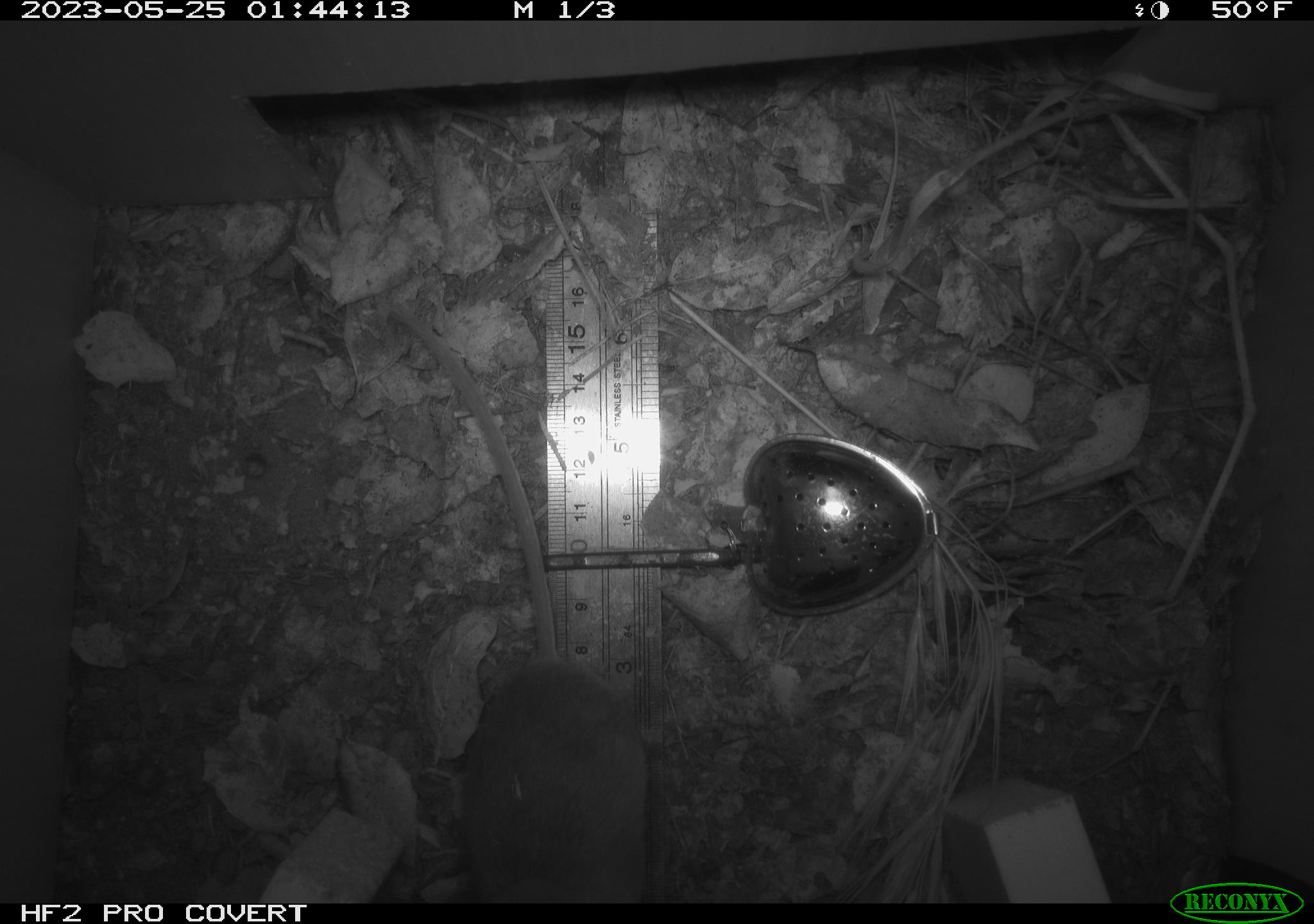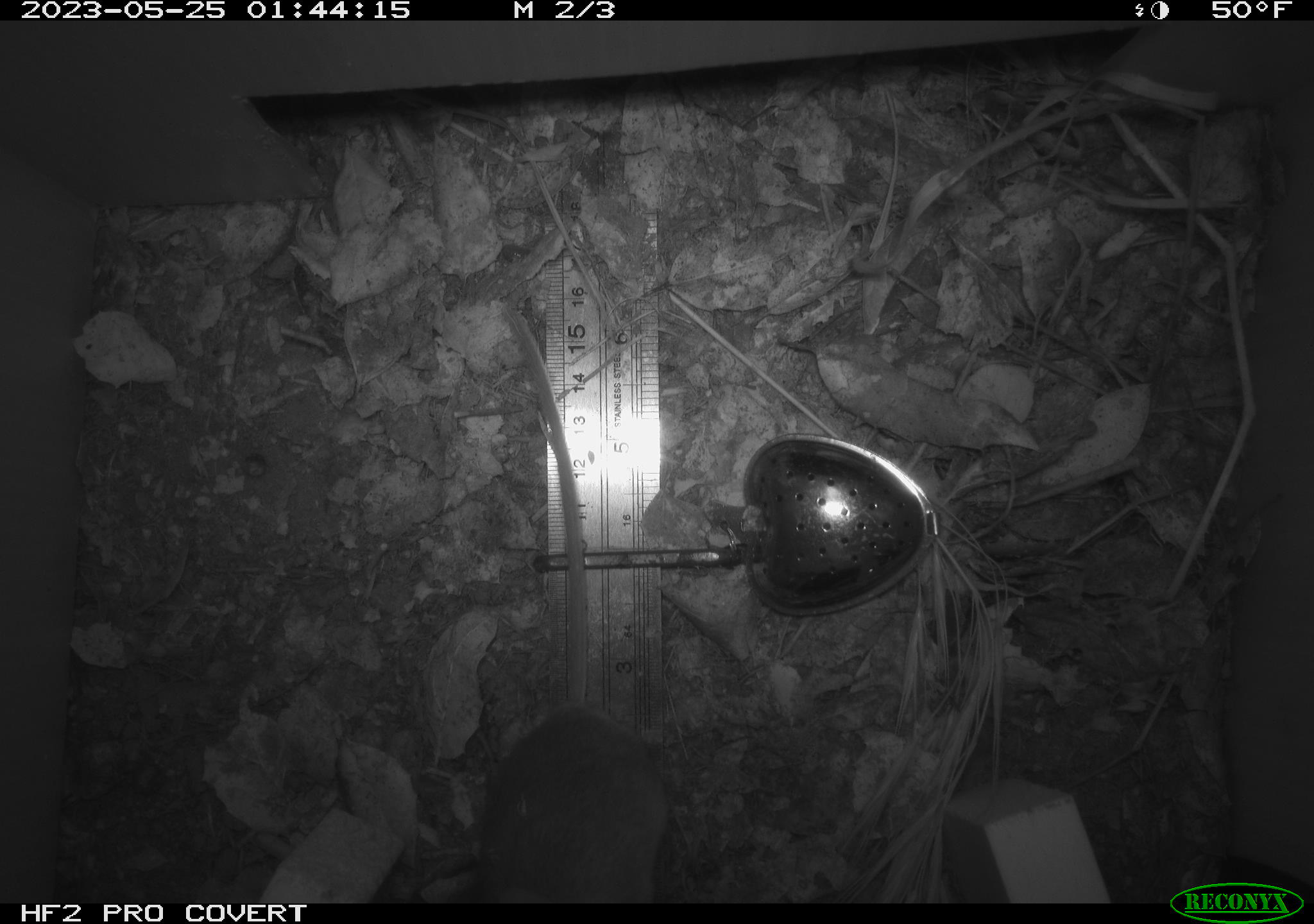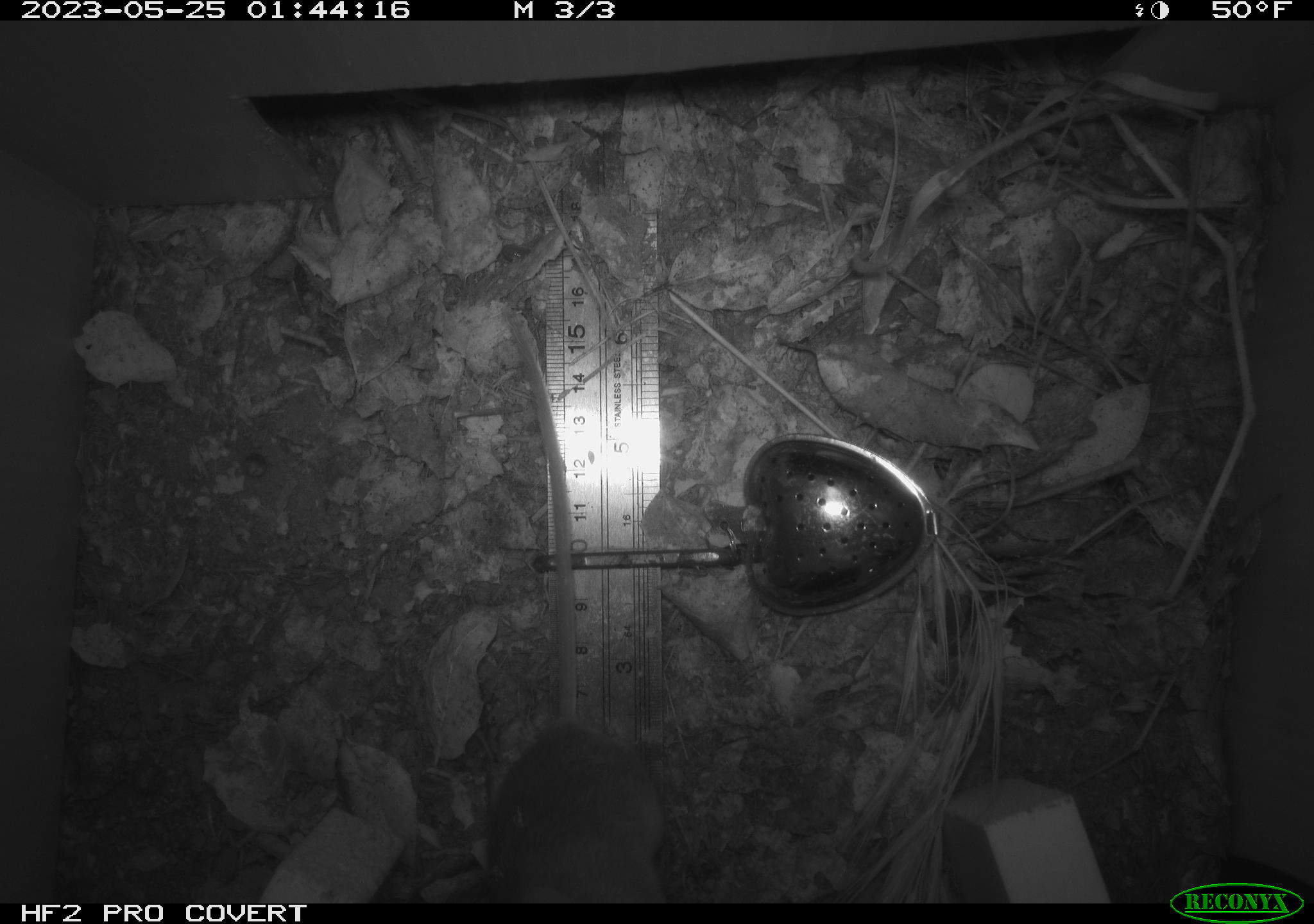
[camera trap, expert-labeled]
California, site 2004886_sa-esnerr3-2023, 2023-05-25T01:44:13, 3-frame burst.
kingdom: Animalia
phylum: Chordata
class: Mammalia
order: Rodentia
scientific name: Rodentia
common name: mouse species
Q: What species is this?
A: Mouse species (Rodentia).